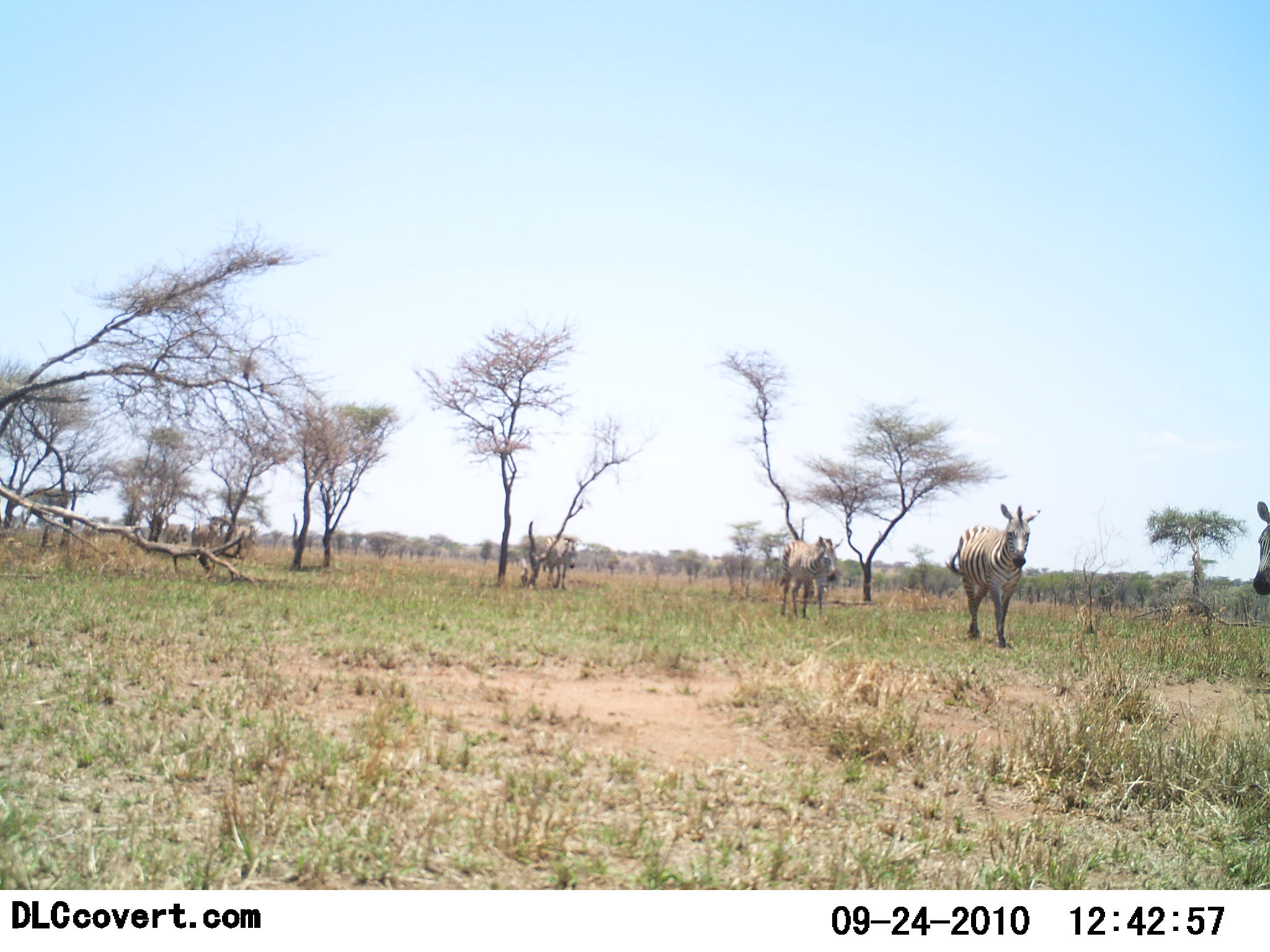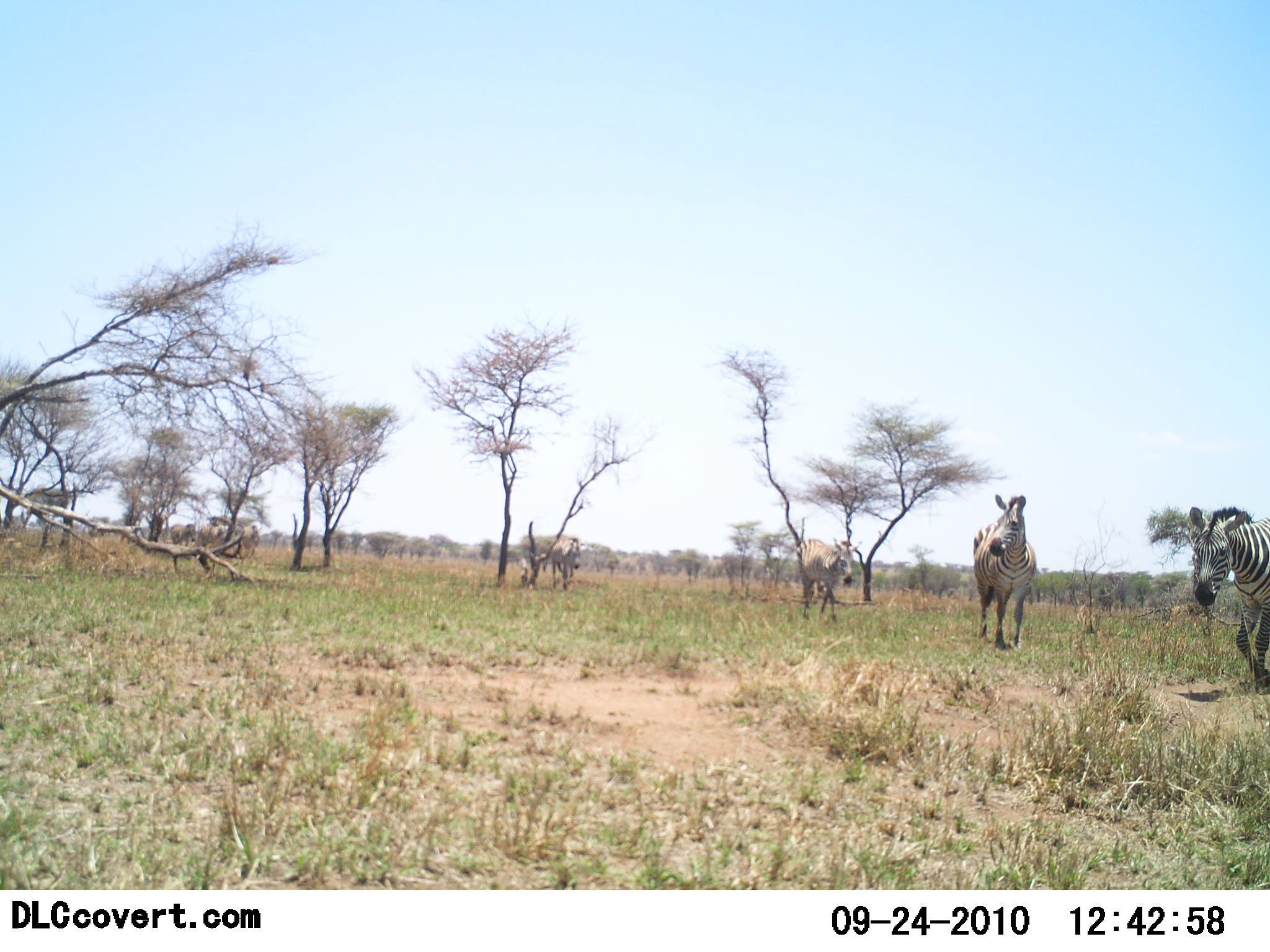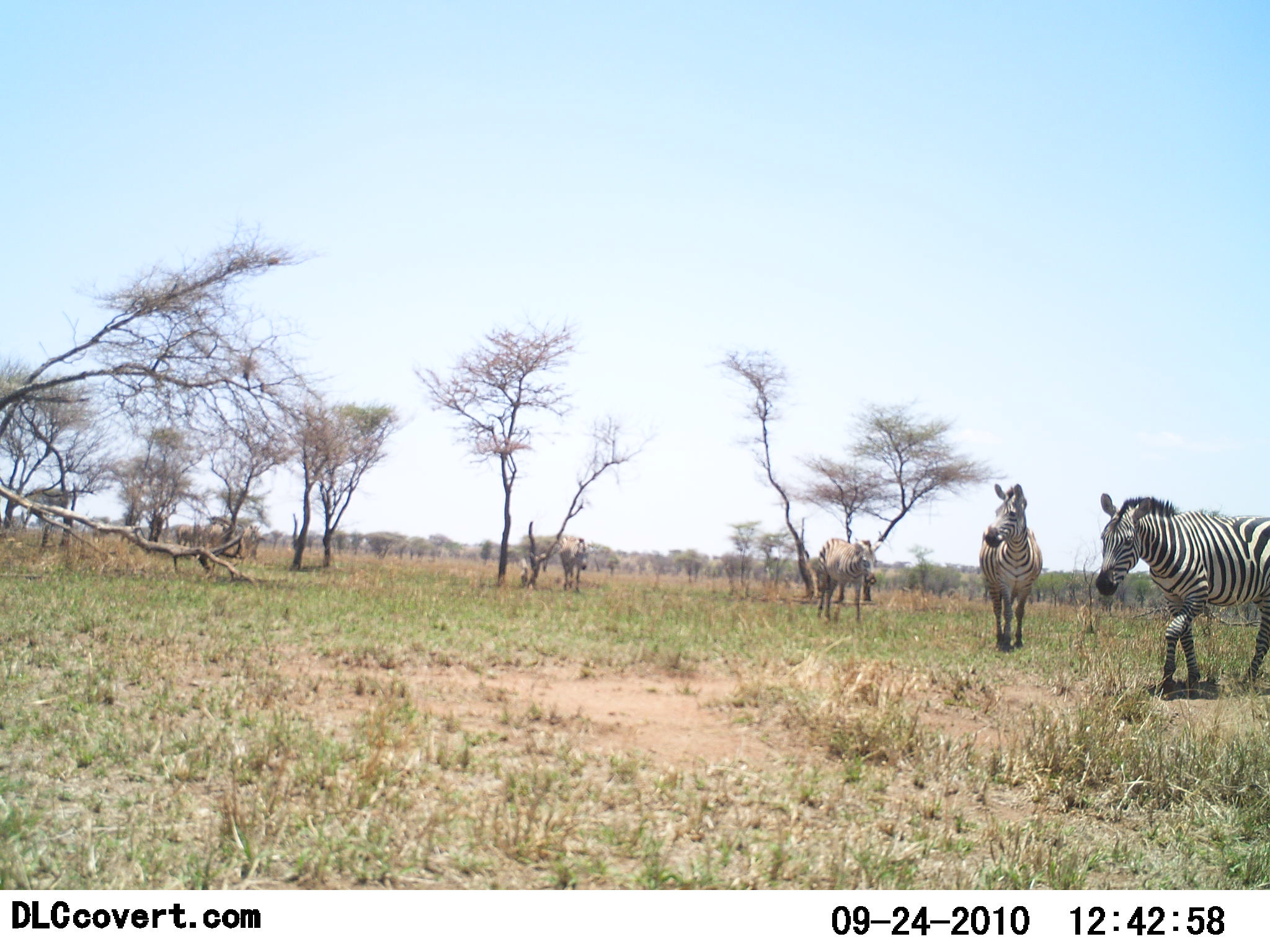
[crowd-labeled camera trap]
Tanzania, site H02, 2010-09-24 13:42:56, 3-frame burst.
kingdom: Animalia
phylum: Chordata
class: Mammalia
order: Perissodactyla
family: Equidae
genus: Equus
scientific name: Equus quagga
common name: plains zebra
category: zebra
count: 8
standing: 15%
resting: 5%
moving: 95%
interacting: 5%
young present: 0%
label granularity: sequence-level